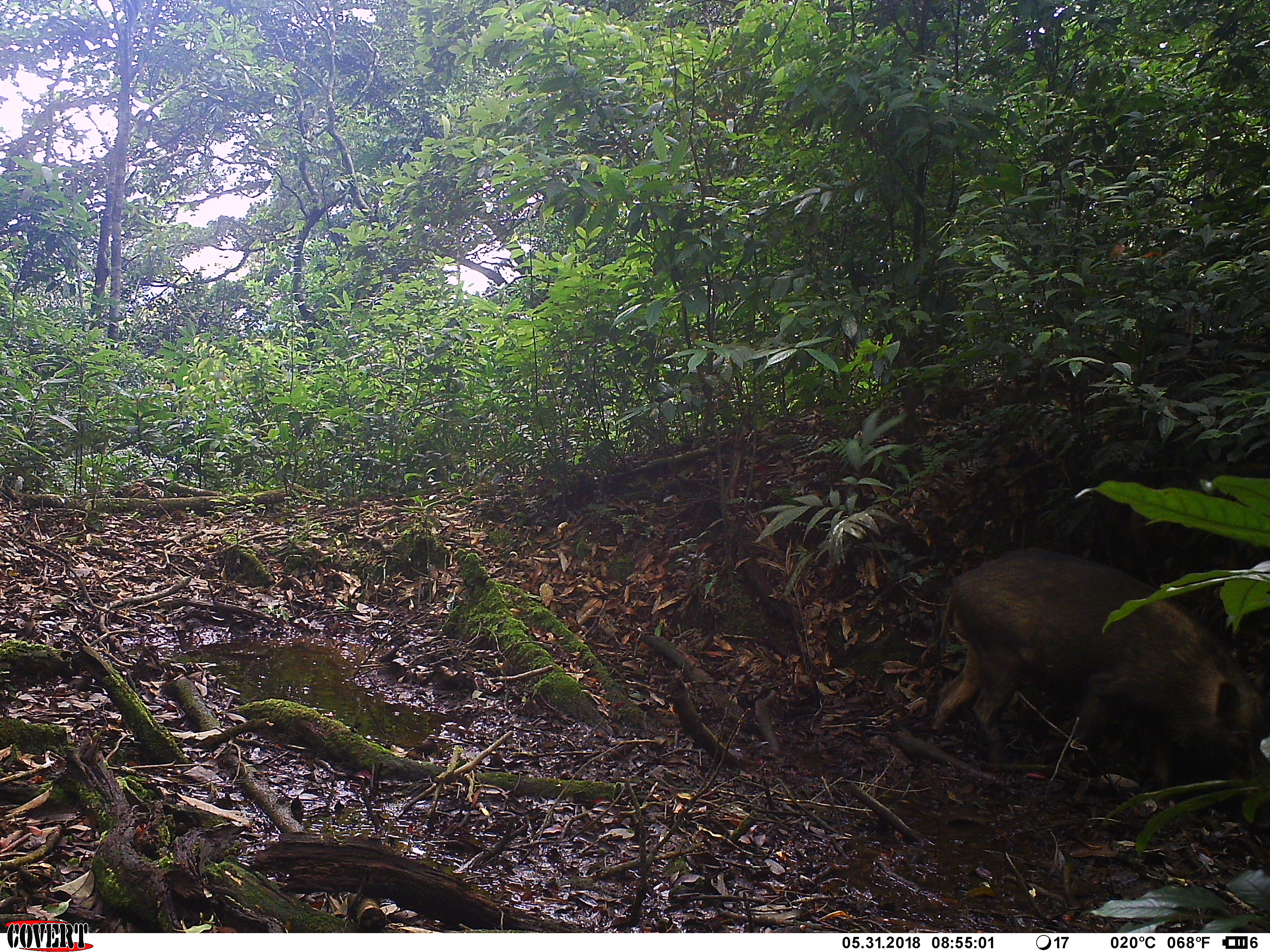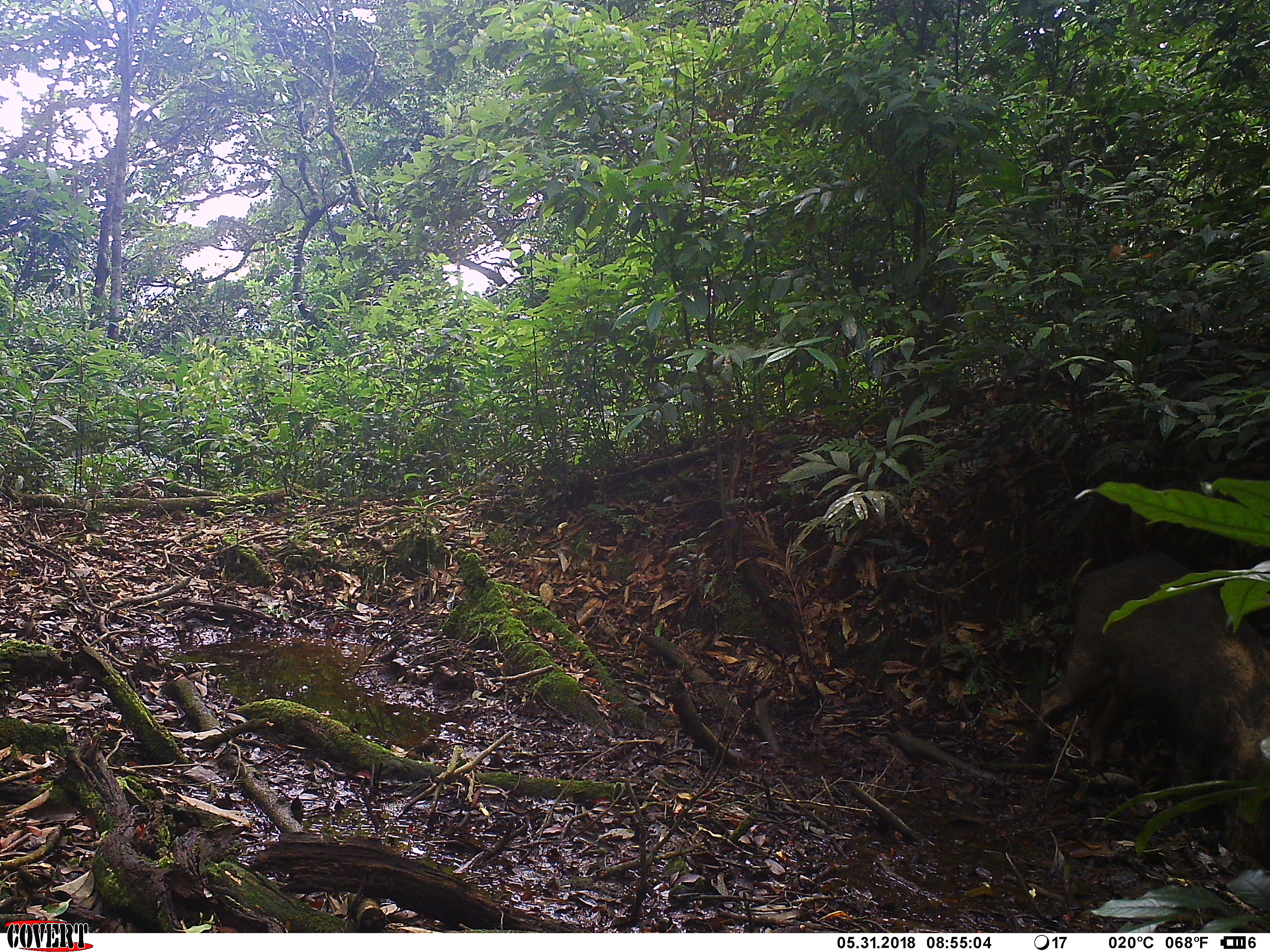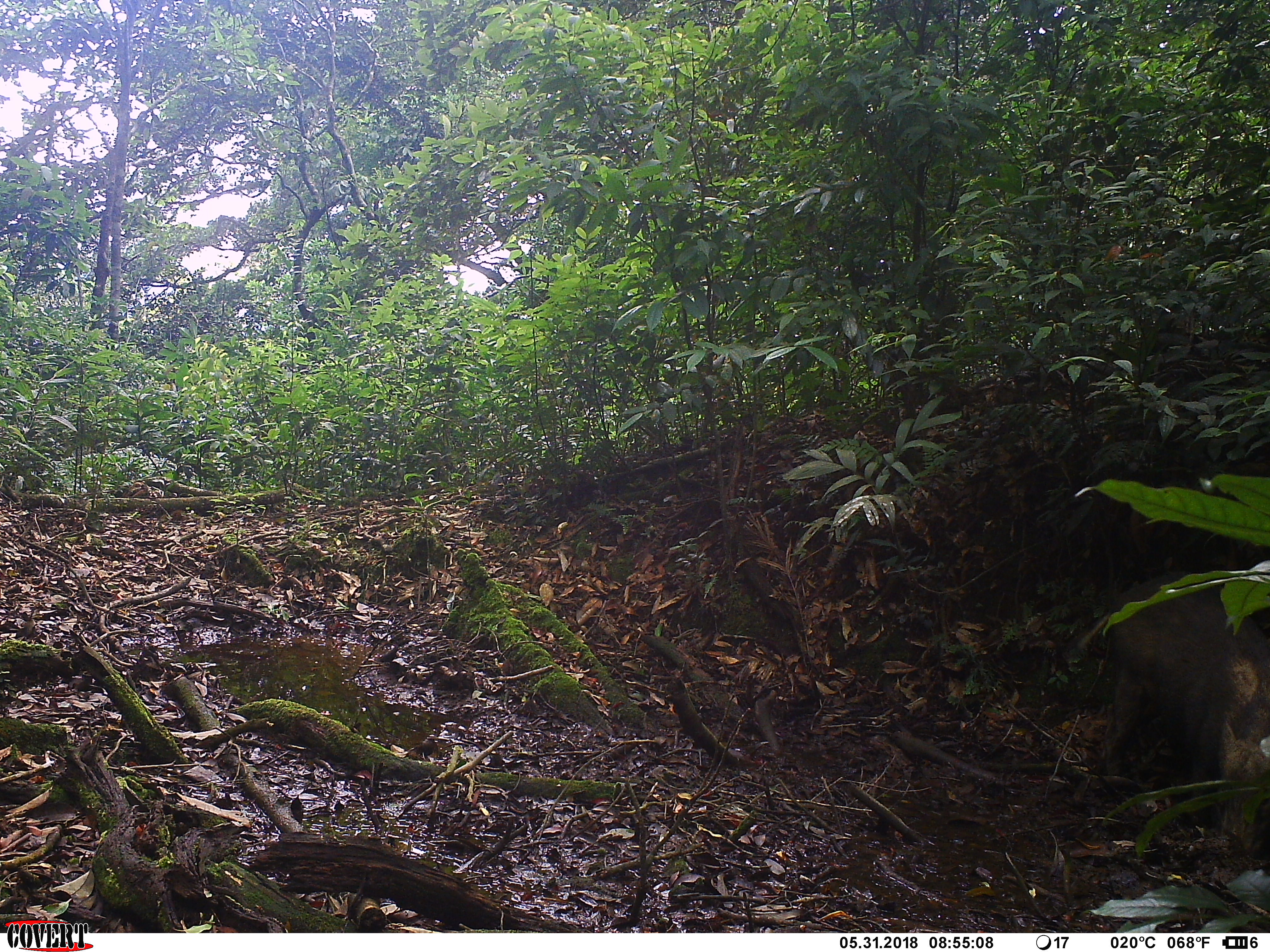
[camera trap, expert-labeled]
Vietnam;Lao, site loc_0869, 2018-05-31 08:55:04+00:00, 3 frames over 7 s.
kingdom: Animalia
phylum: Chordata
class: Mammalia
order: Artiodactyla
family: Suidae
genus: Sus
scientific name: Sus scrofa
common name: eurasian wild pig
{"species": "eurasian wild pig (Sus scrofa)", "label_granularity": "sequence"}